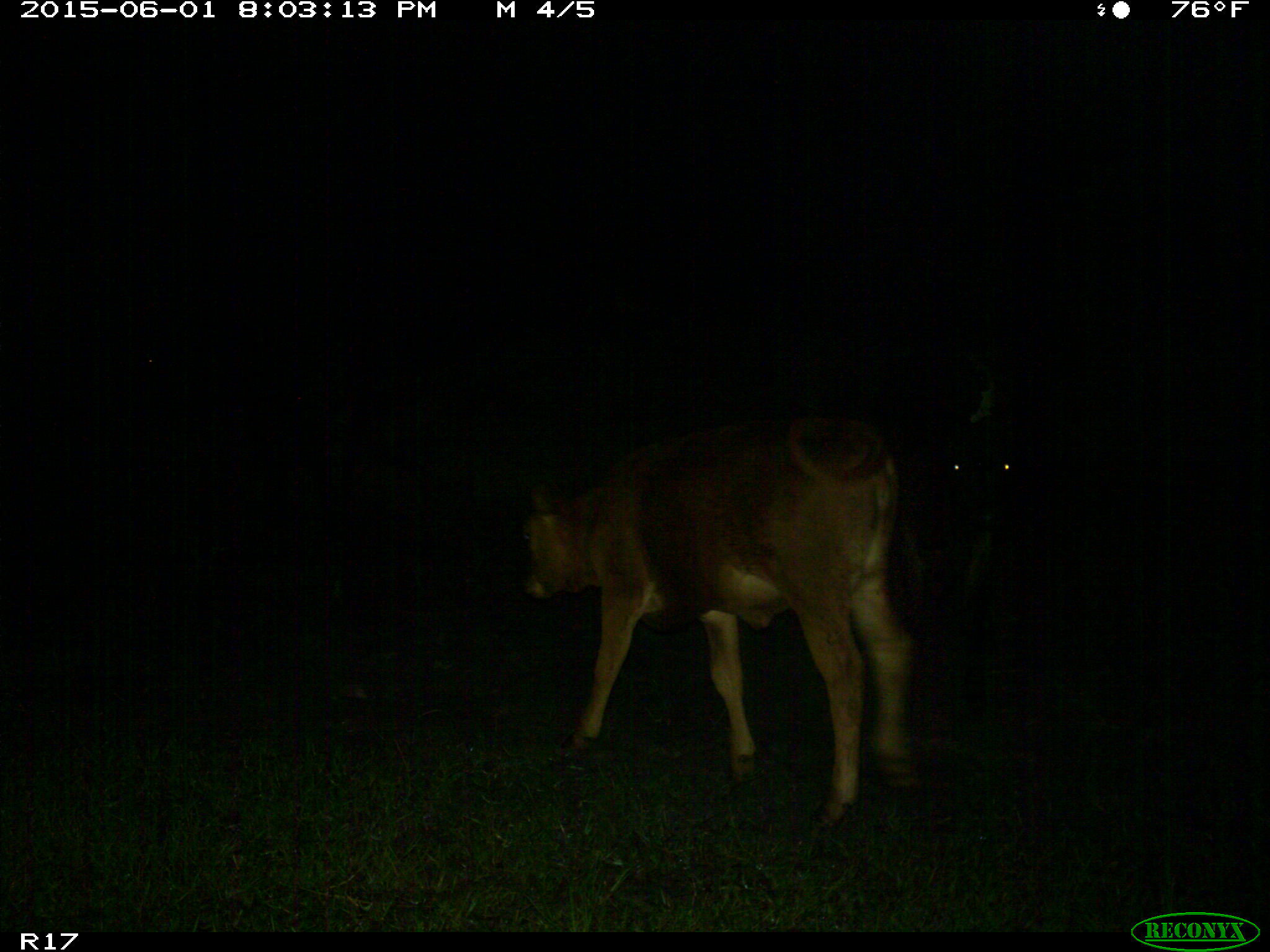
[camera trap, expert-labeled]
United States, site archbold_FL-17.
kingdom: Animalia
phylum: Chordata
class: Mammalia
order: Artiodactyla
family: Bovidae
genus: Bos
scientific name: Bos taurus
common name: domestic cow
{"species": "Bos taurus (domestic cow)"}